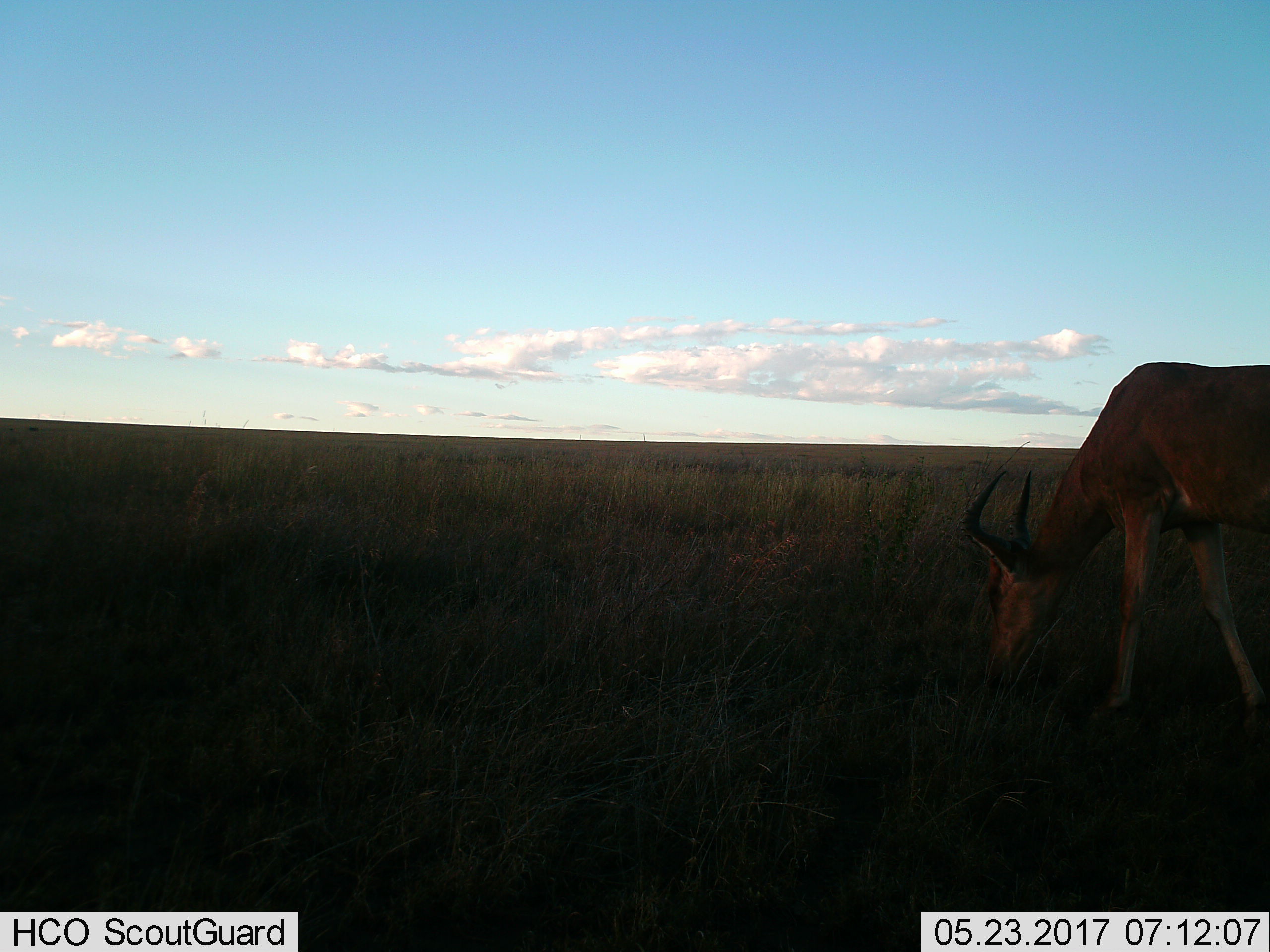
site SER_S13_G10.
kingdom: Animalia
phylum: Chordata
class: Mammalia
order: Artiodactyla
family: Bovidae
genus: Alcelaphus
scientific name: Alcelaphus buselaphus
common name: hartebeest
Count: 1.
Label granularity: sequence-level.